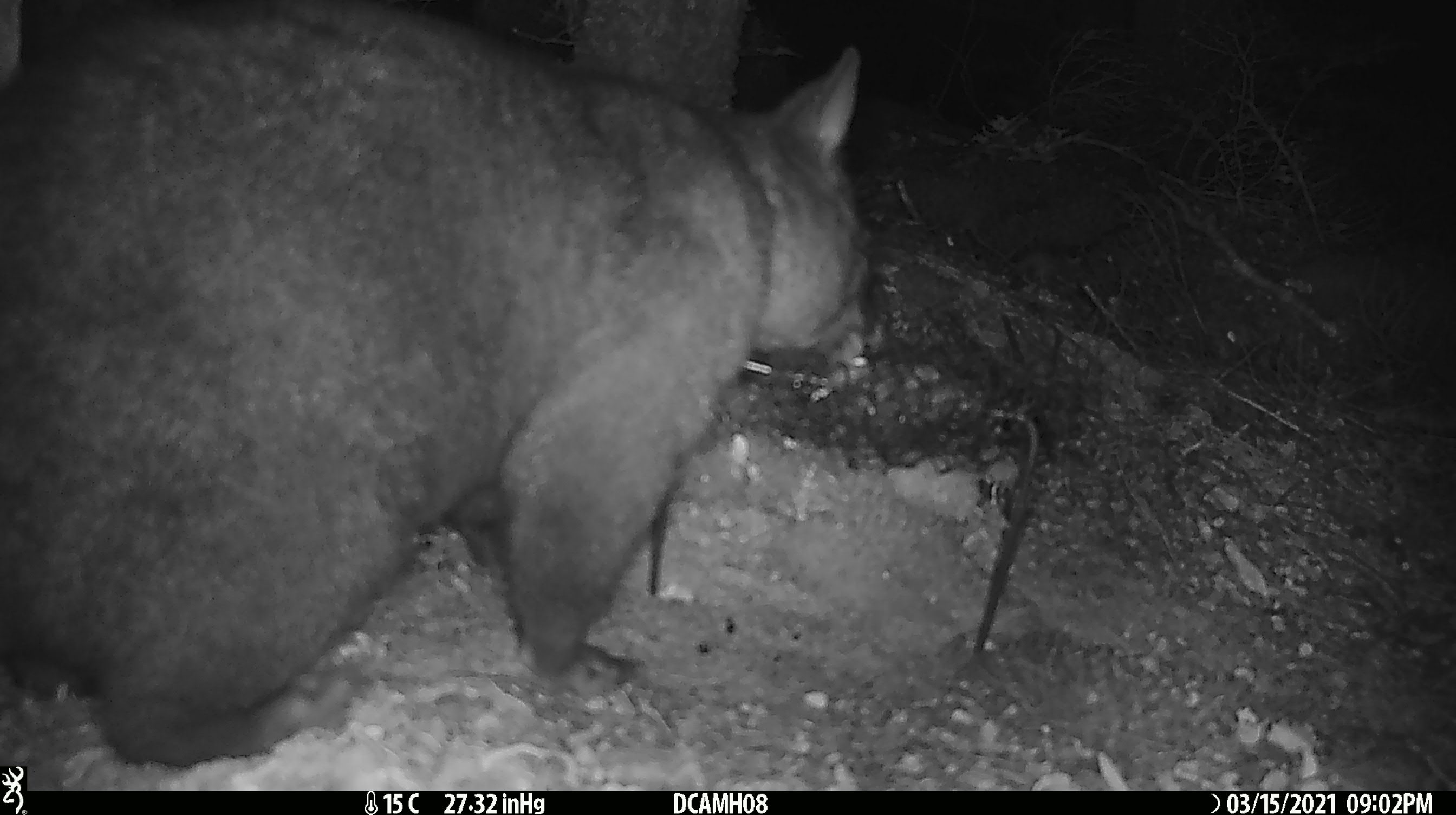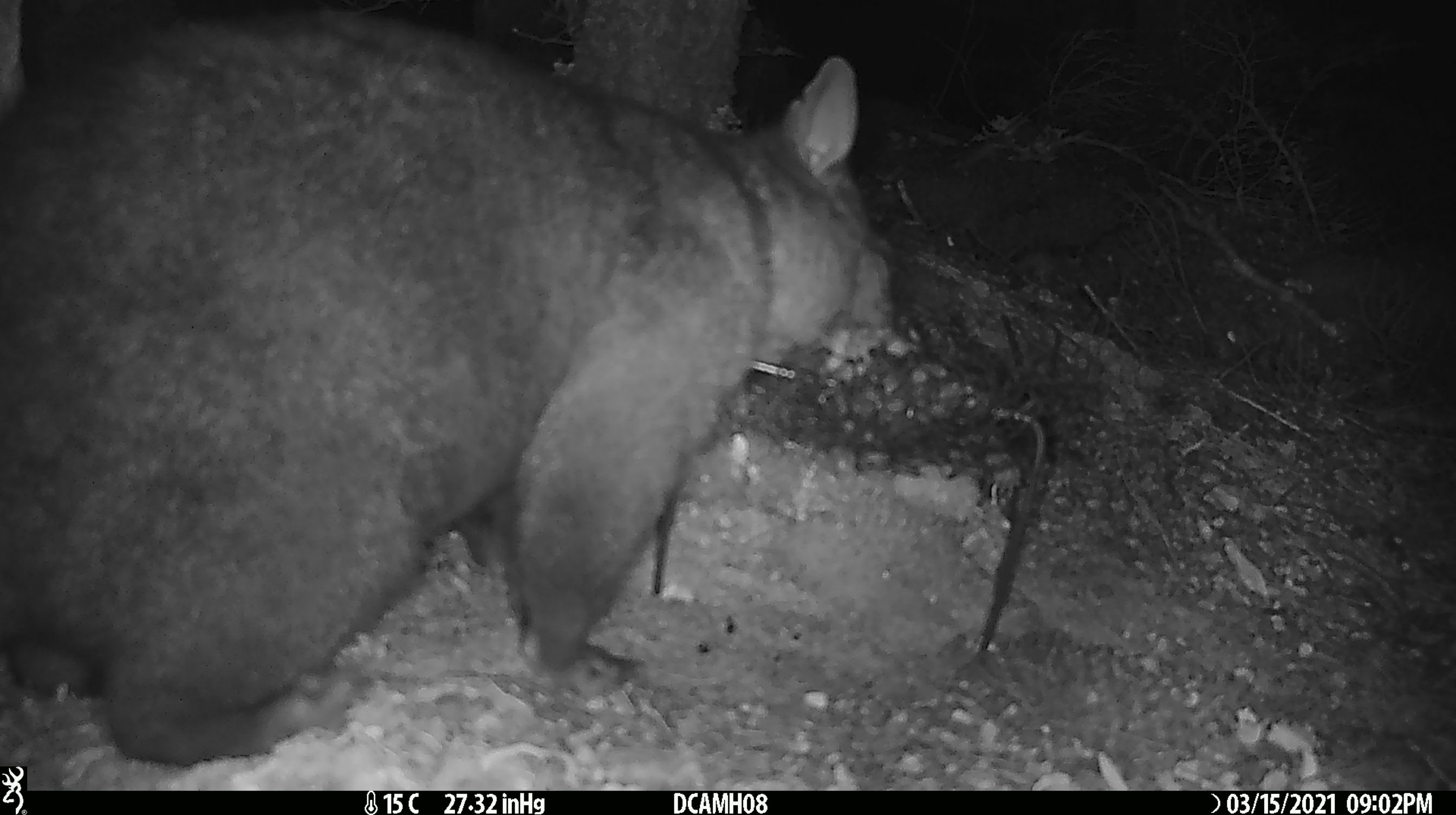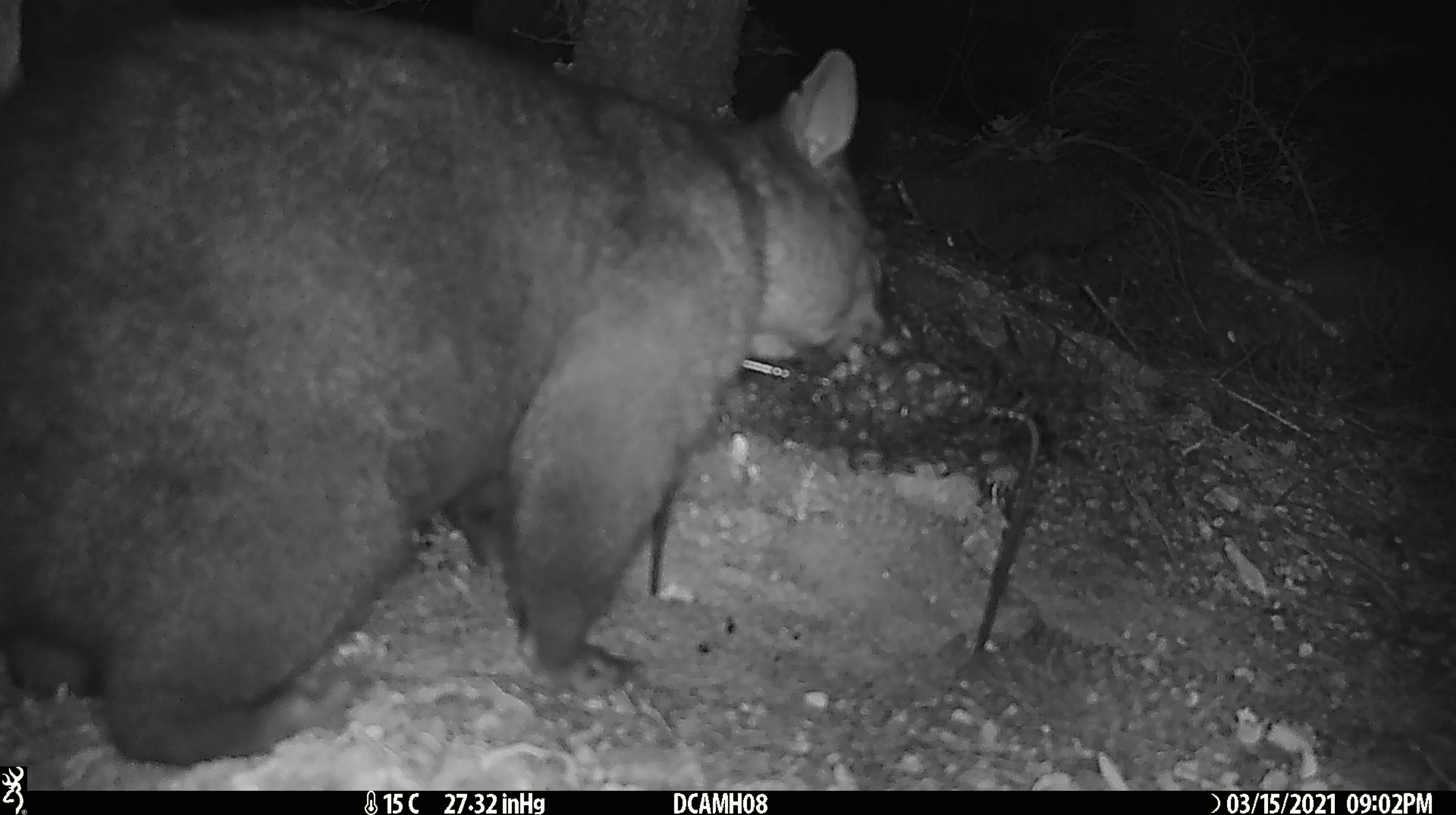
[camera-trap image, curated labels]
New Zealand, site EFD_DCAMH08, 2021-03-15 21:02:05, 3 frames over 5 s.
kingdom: Animalia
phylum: Chordata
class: Mammalia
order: Diprotodontia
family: Phalangeridae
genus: Trichosurus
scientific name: Trichosurus vulpecula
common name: common brushtail possum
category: possum